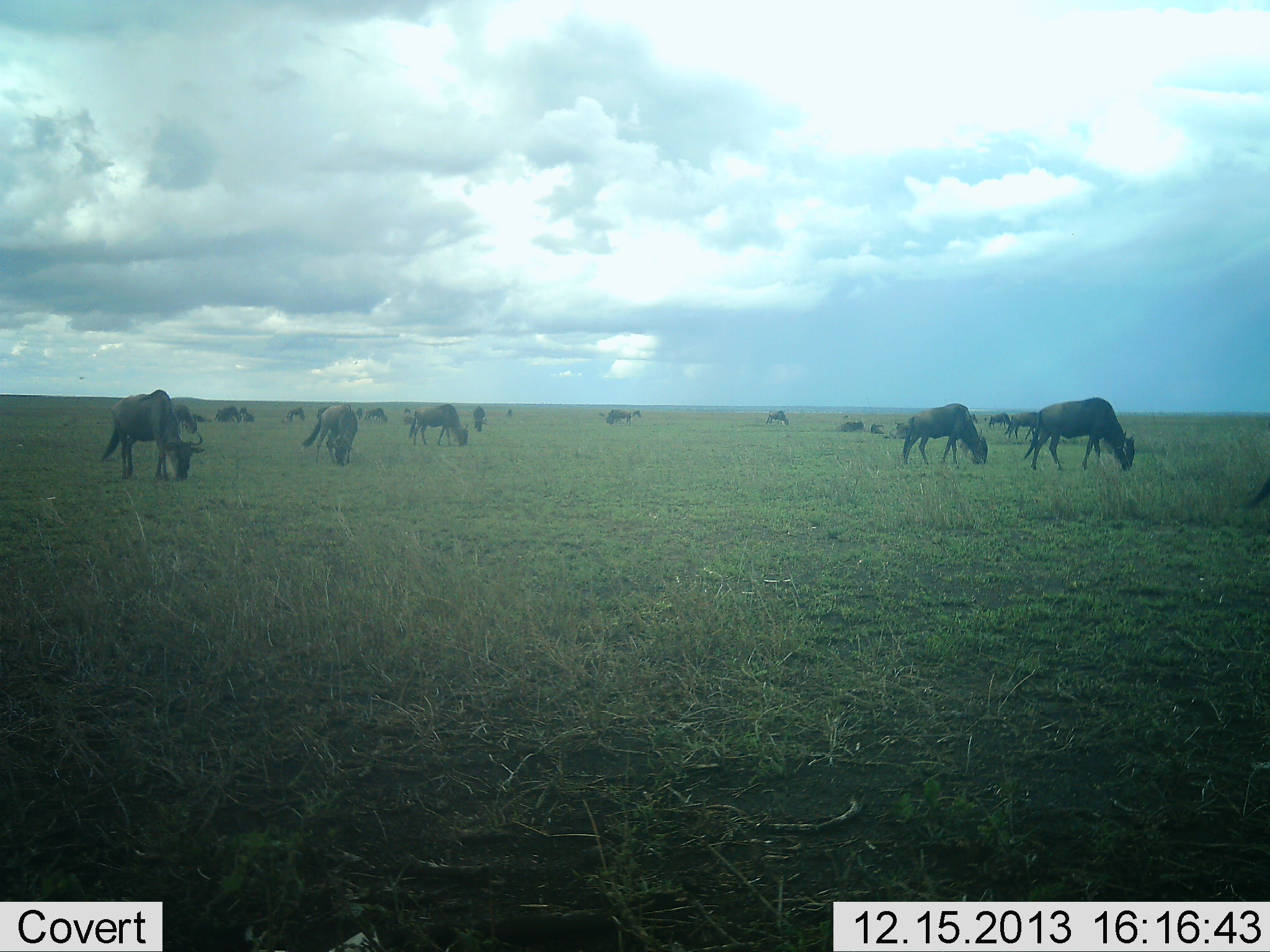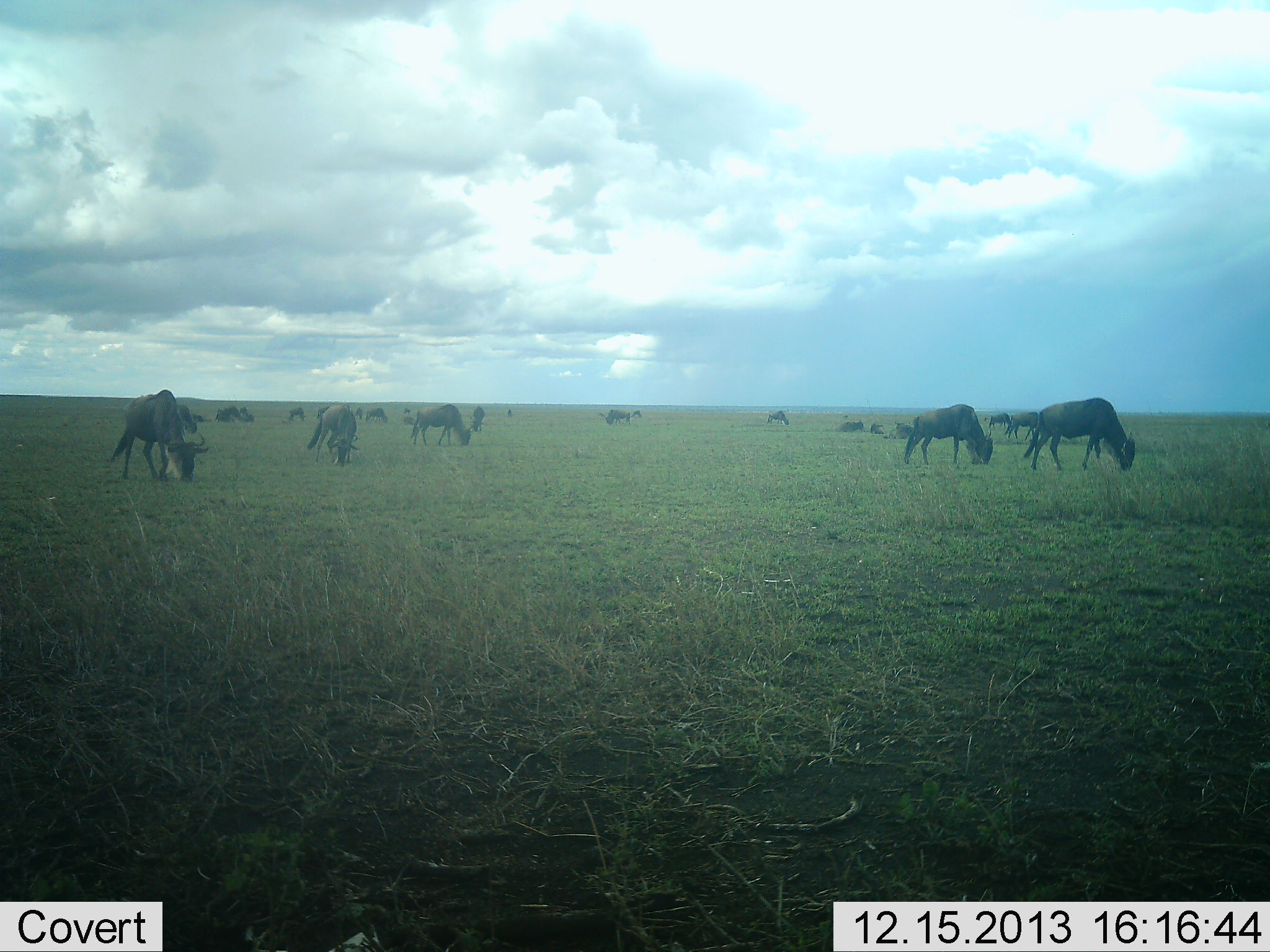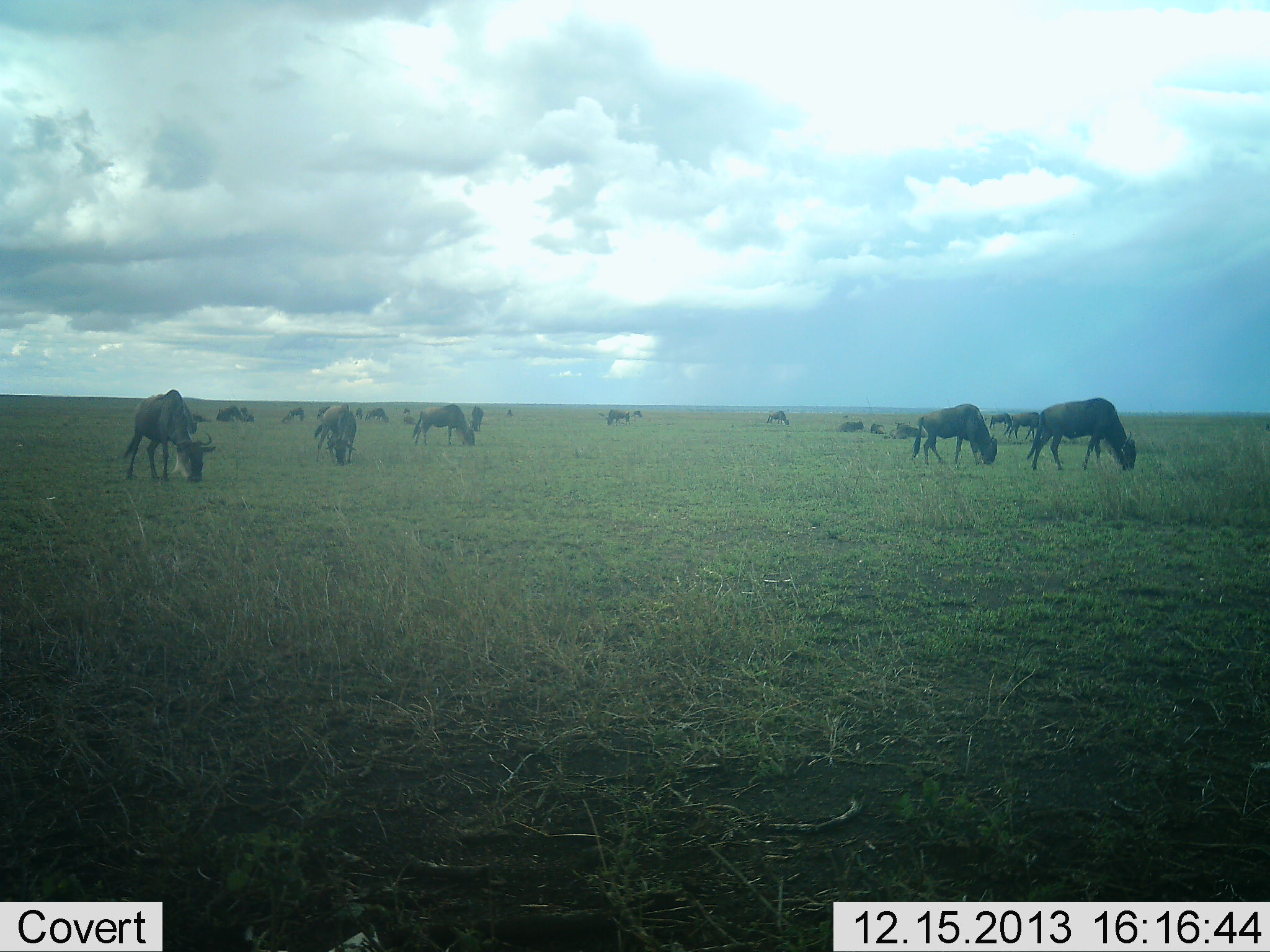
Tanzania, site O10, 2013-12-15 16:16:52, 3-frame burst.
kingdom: Animalia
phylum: Chordata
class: Mammalia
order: Artiodactyla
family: Bovidae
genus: Connochaetes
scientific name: Connochaetes taurinus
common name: blue wildebeest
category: wildebeest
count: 11-50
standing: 30%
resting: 30%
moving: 20%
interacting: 0%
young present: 0%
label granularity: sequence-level